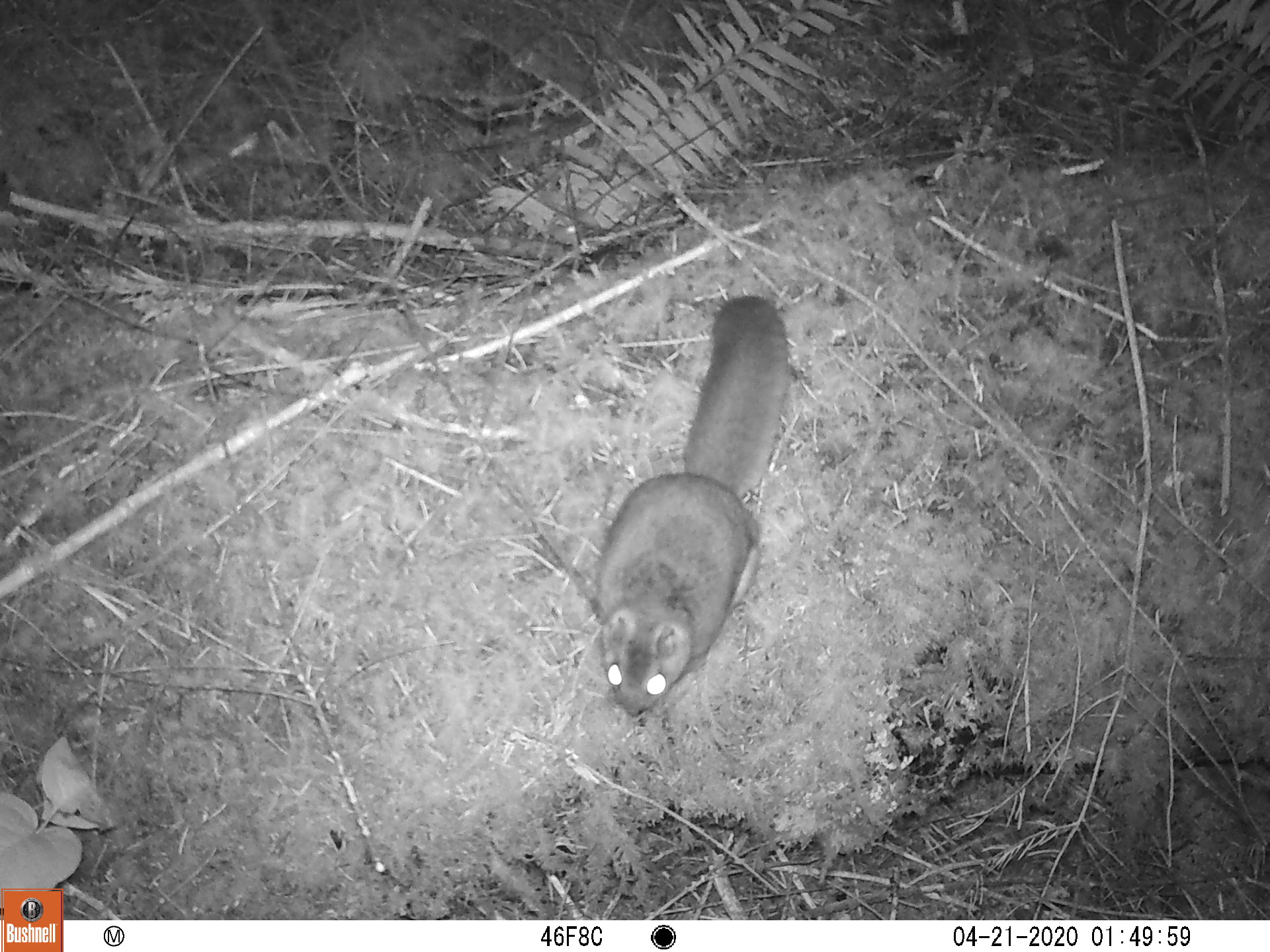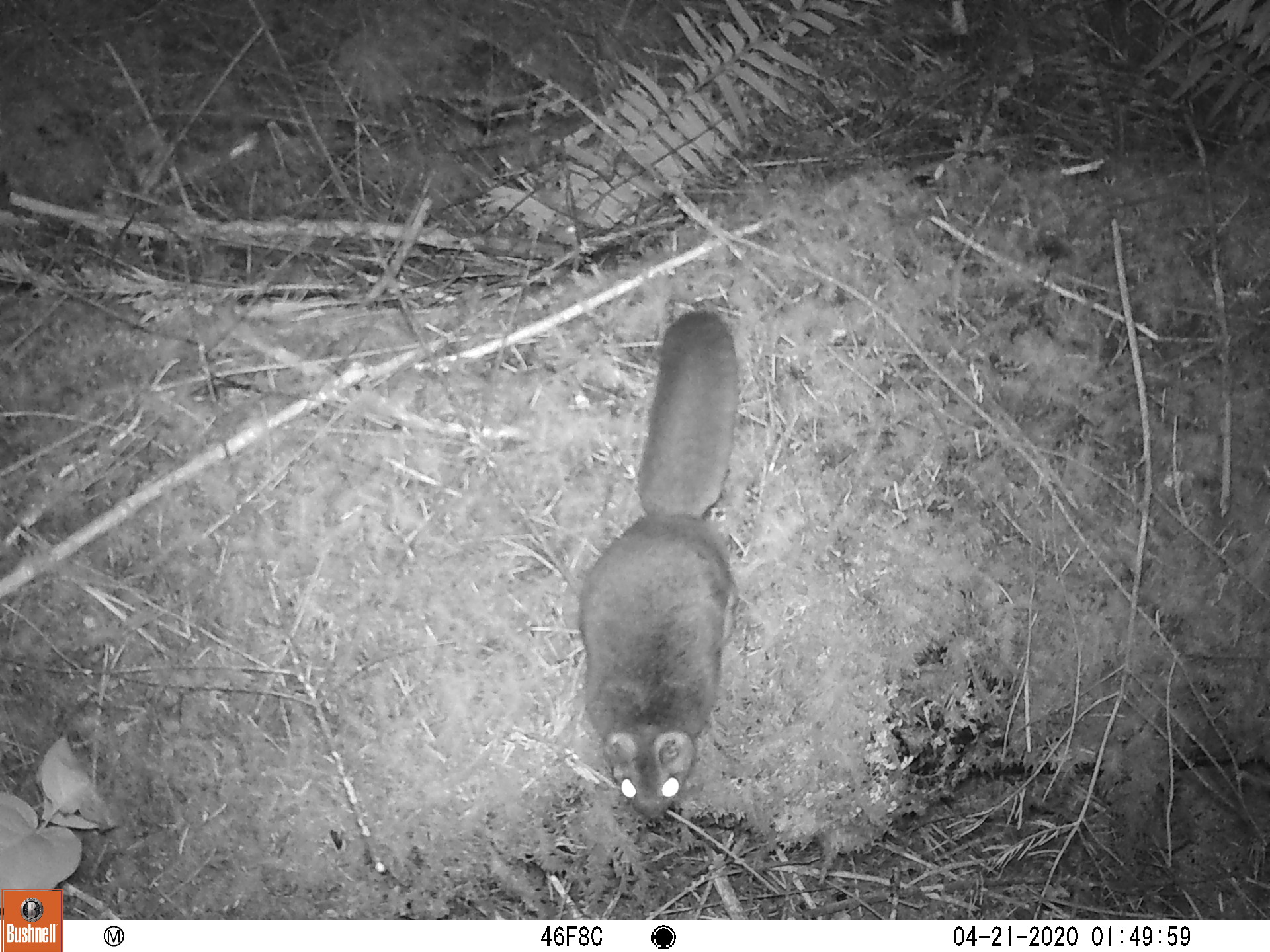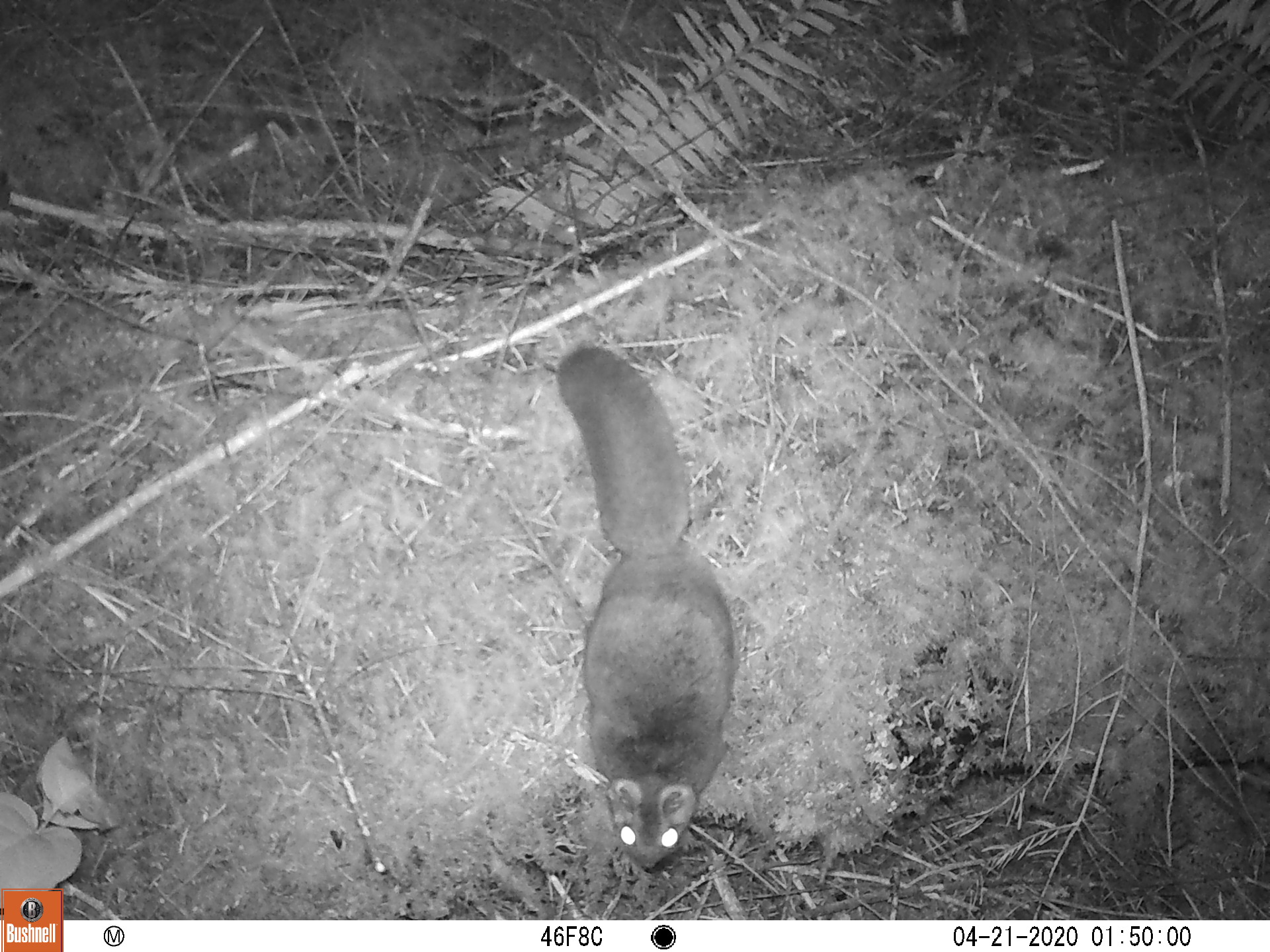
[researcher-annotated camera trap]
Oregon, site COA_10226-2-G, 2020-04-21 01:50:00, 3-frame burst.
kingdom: Animalia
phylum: Chordata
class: Mammalia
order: Rodentia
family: Sciuridae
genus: Glaucomys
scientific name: Glaucomys oregonensis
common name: humboldt's flying squirrel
Humboldt's flying squirrel (Glaucomys oregonensis).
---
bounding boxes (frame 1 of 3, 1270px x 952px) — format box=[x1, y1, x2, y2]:
humboldt's flying squirrel: box=[580, 284, 800, 731]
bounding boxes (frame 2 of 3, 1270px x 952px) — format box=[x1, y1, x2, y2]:
humboldt's flying squirrel: box=[568, 301, 754, 839]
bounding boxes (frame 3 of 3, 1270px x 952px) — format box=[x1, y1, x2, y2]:
humboldt's flying squirrel: box=[545, 331, 742, 890]